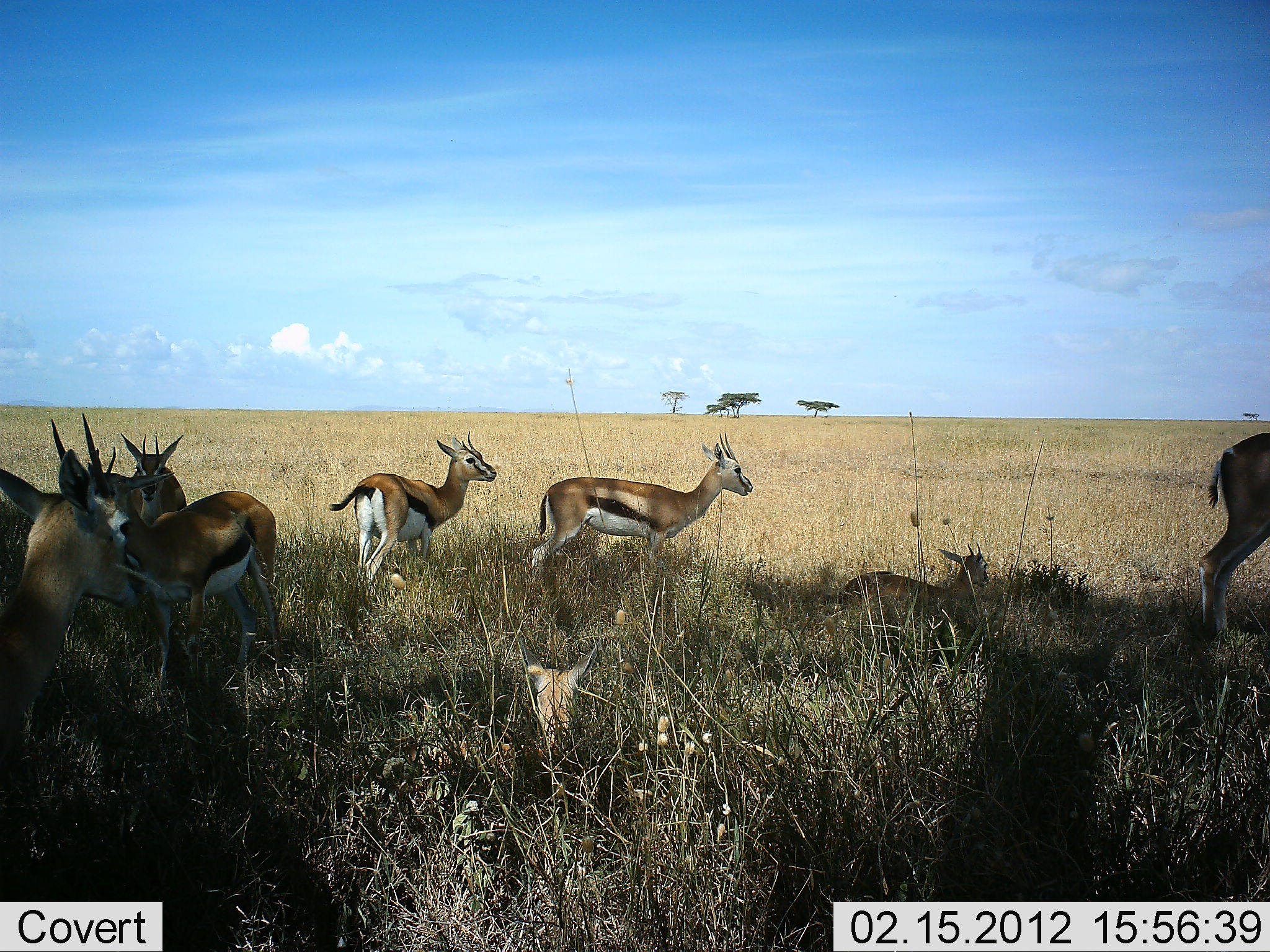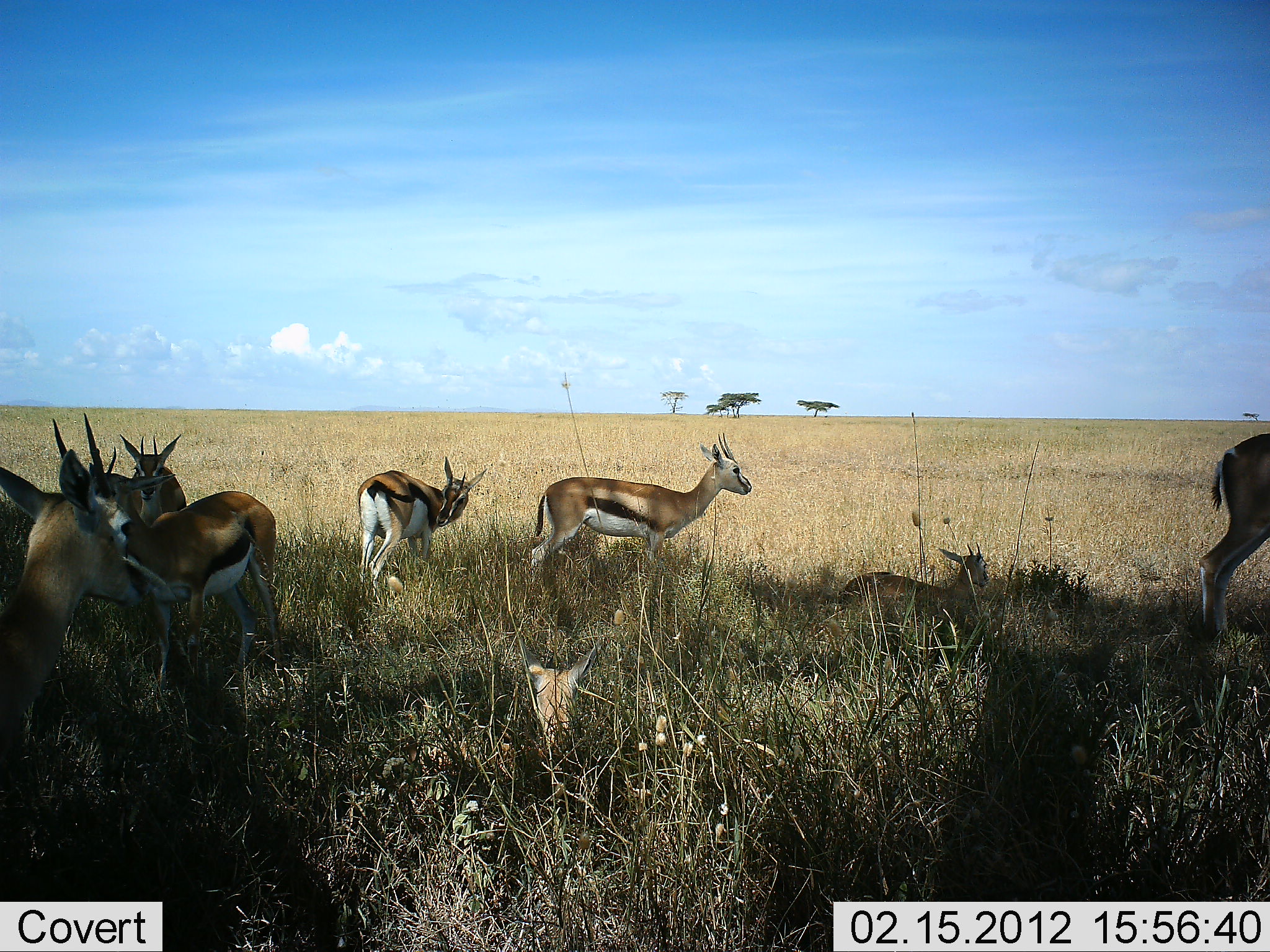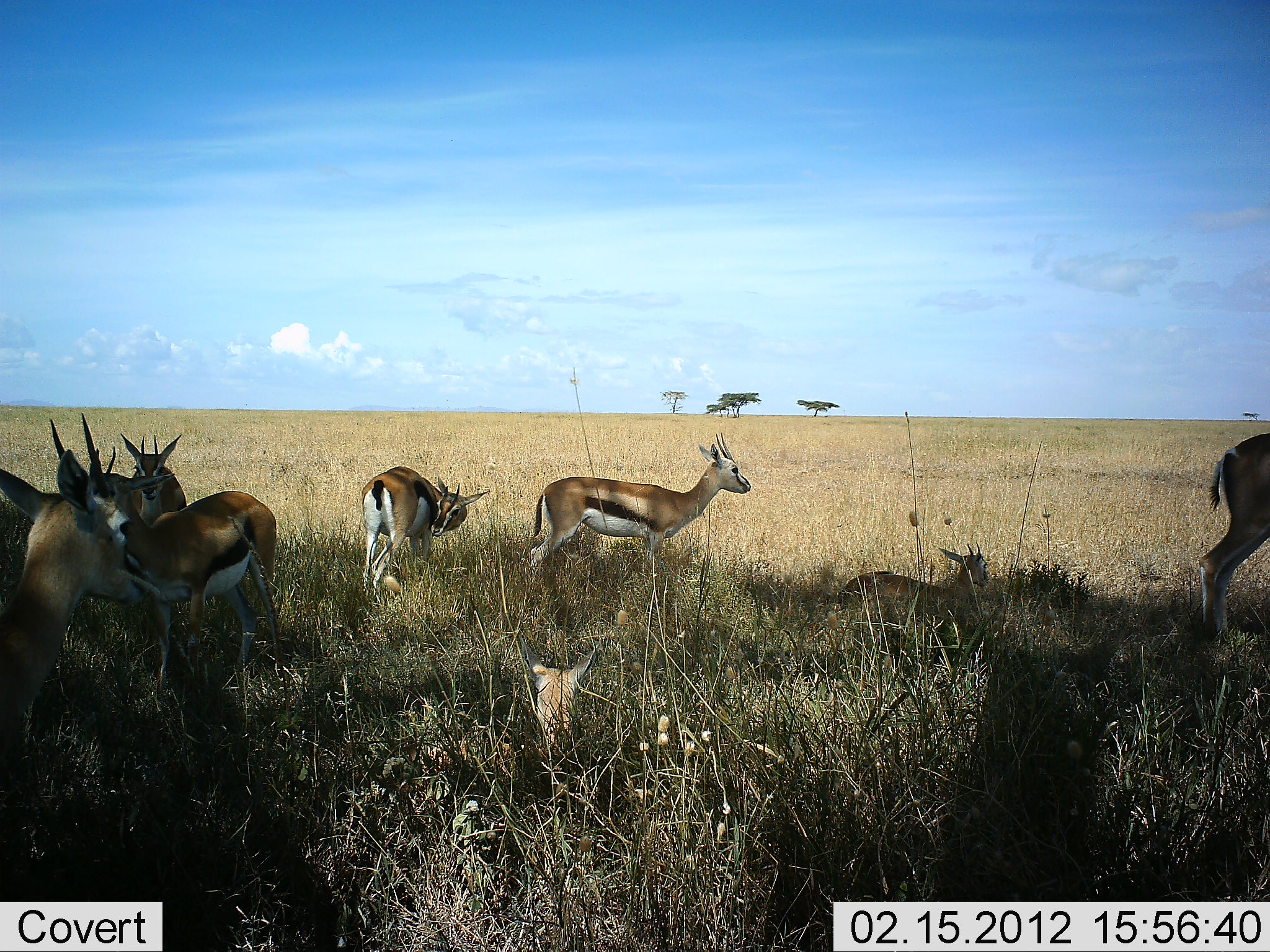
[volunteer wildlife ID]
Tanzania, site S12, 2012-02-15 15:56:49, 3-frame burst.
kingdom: Animalia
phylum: Chordata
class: Mammalia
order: Artiodactyla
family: Bovidae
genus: Eudorcas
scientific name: Eudorcas thomsonii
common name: thomson's gazelle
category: gazellethomsons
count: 8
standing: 80%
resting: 80%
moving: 4%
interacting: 0%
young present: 16%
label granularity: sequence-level